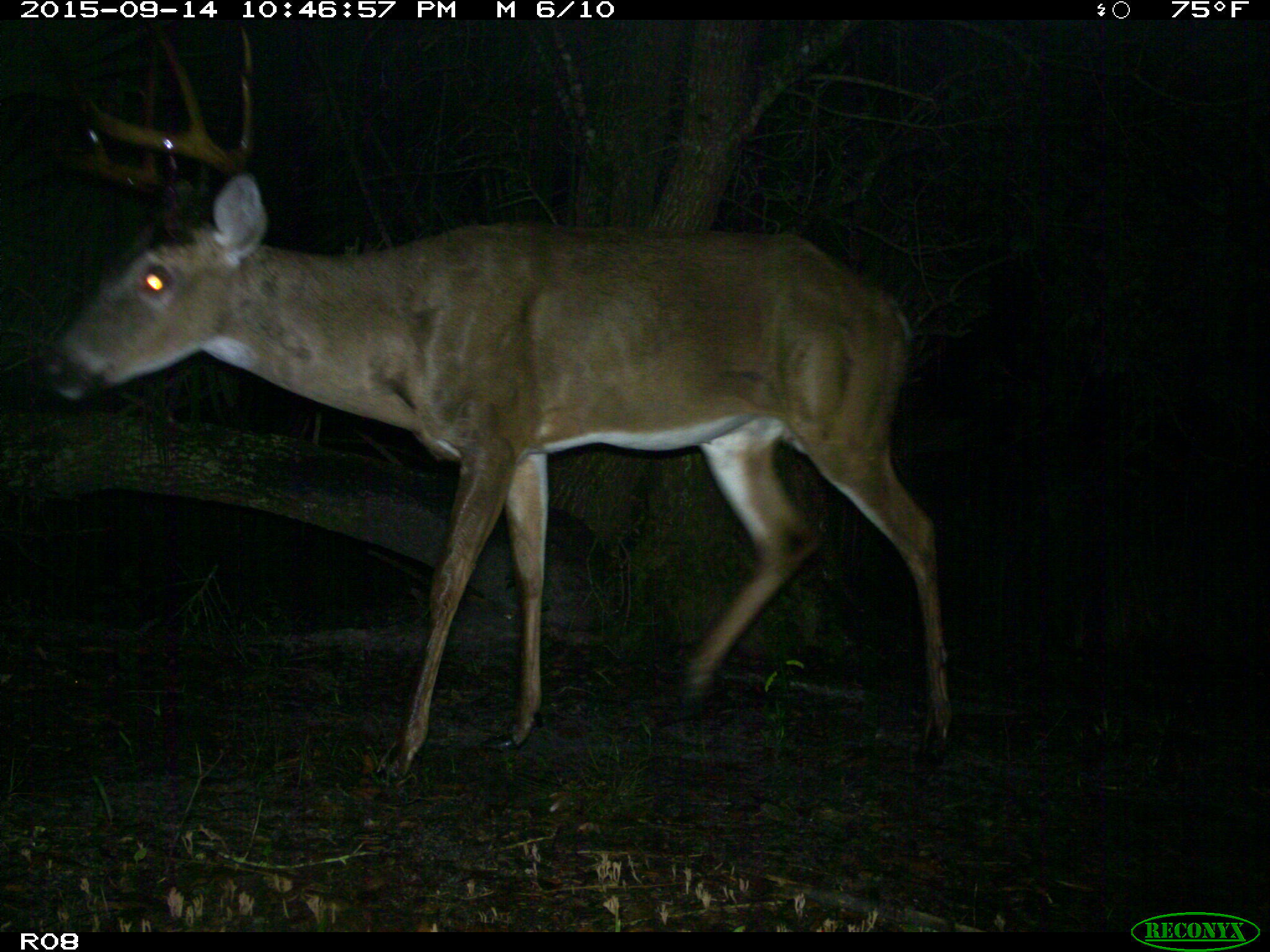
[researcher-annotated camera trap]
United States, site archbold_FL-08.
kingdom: Animalia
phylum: Chordata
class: Mammalia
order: Artiodactyla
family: Cervidae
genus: Odocoileus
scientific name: Odocoileus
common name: deer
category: unidentified deer